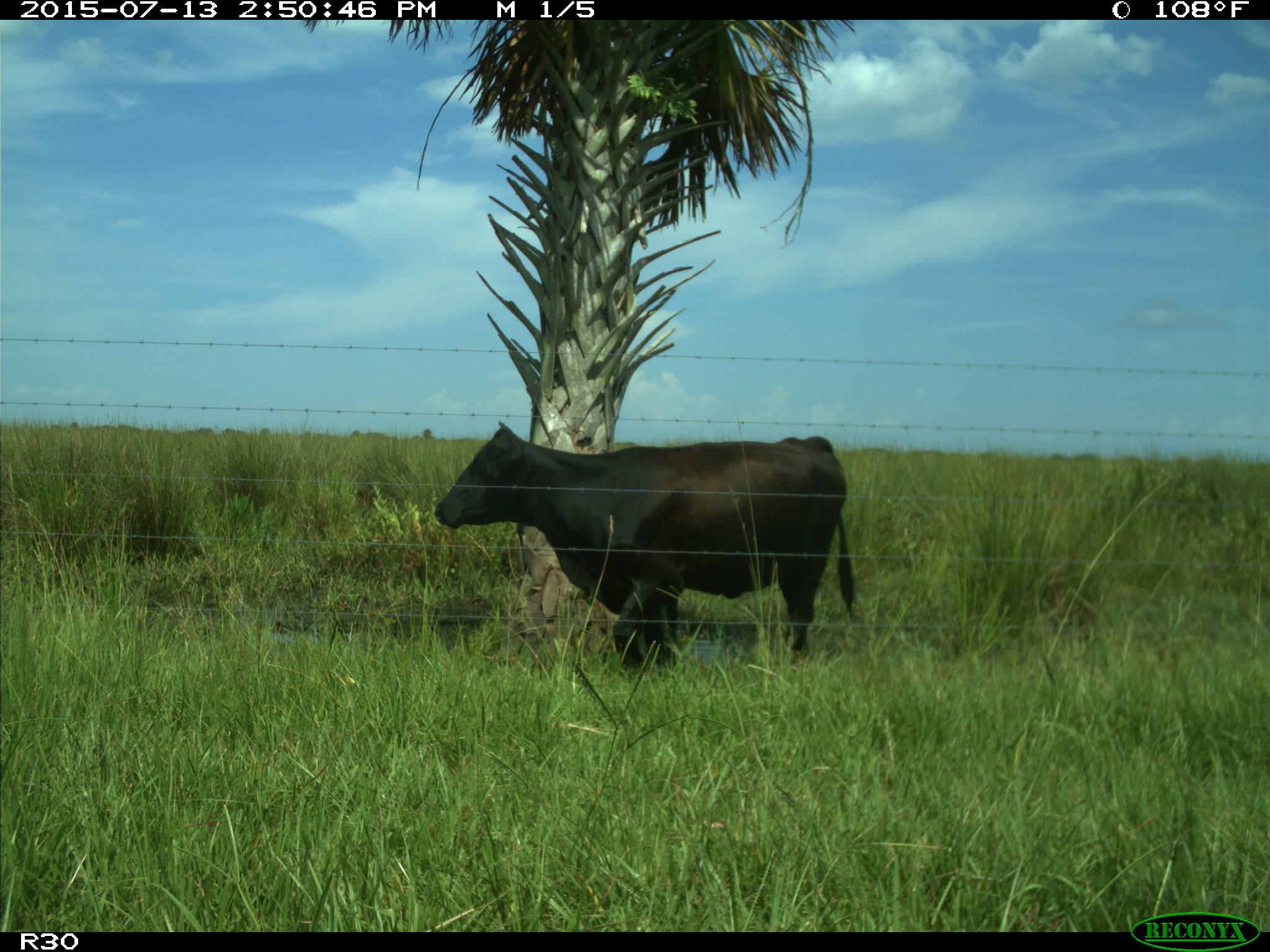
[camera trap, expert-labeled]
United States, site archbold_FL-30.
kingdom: Animalia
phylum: Chordata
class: Mammalia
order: Artiodactyla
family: Bovidae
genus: Bos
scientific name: Bos taurus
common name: domestic cow